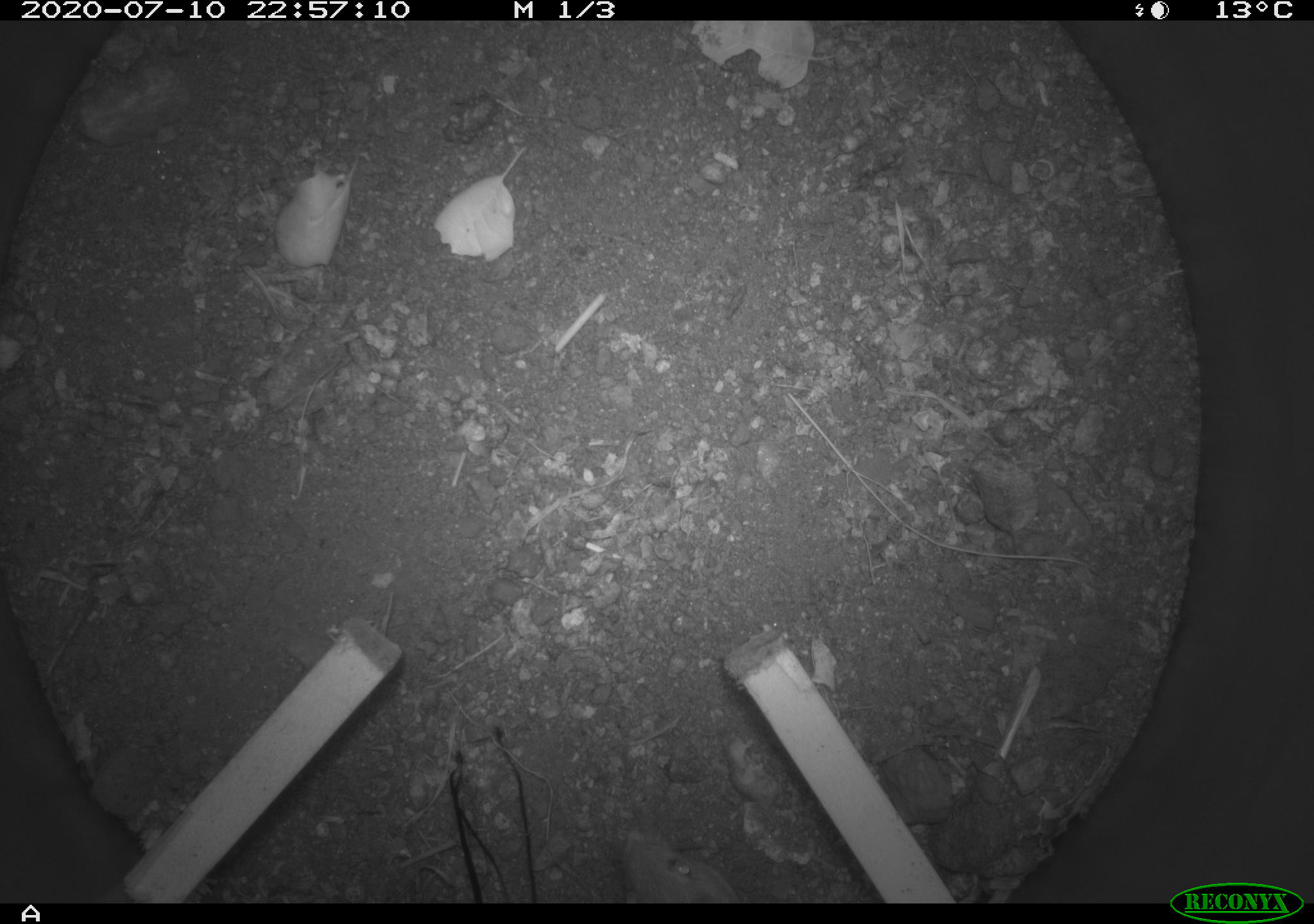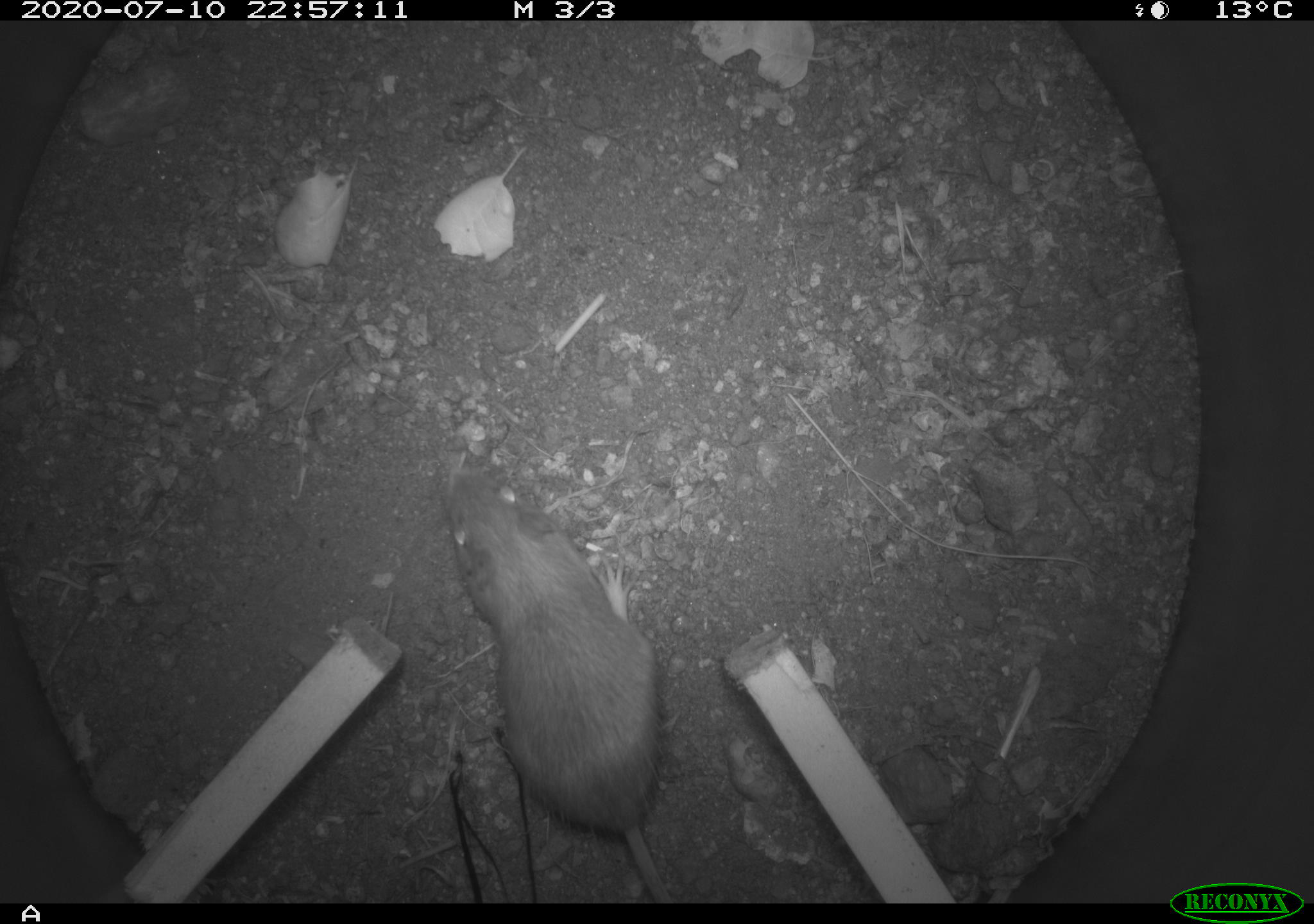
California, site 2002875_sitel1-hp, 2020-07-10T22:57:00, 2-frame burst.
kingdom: Animalia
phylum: Chordata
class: Mammalia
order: Rodentia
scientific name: Rodentia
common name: rodent